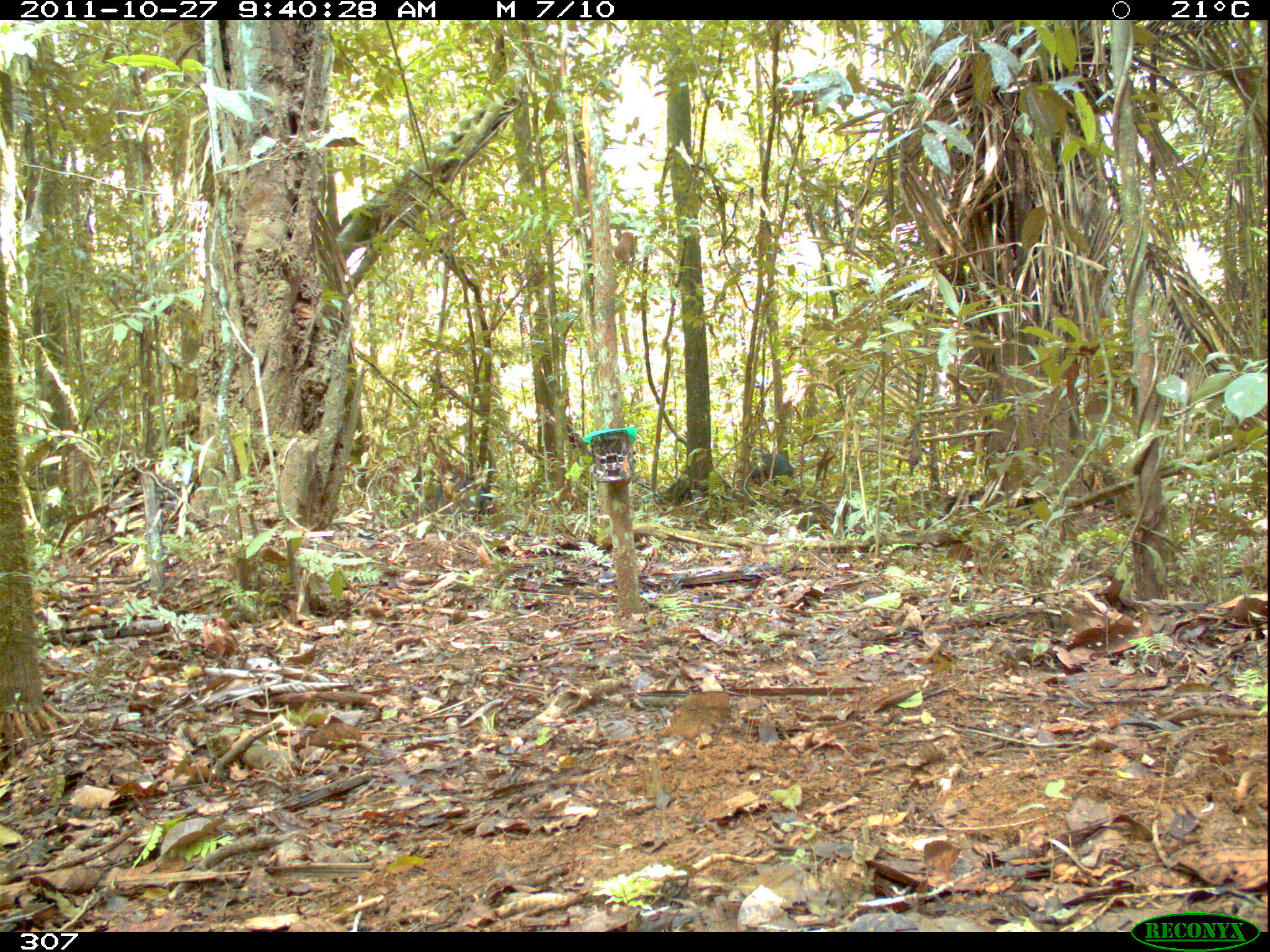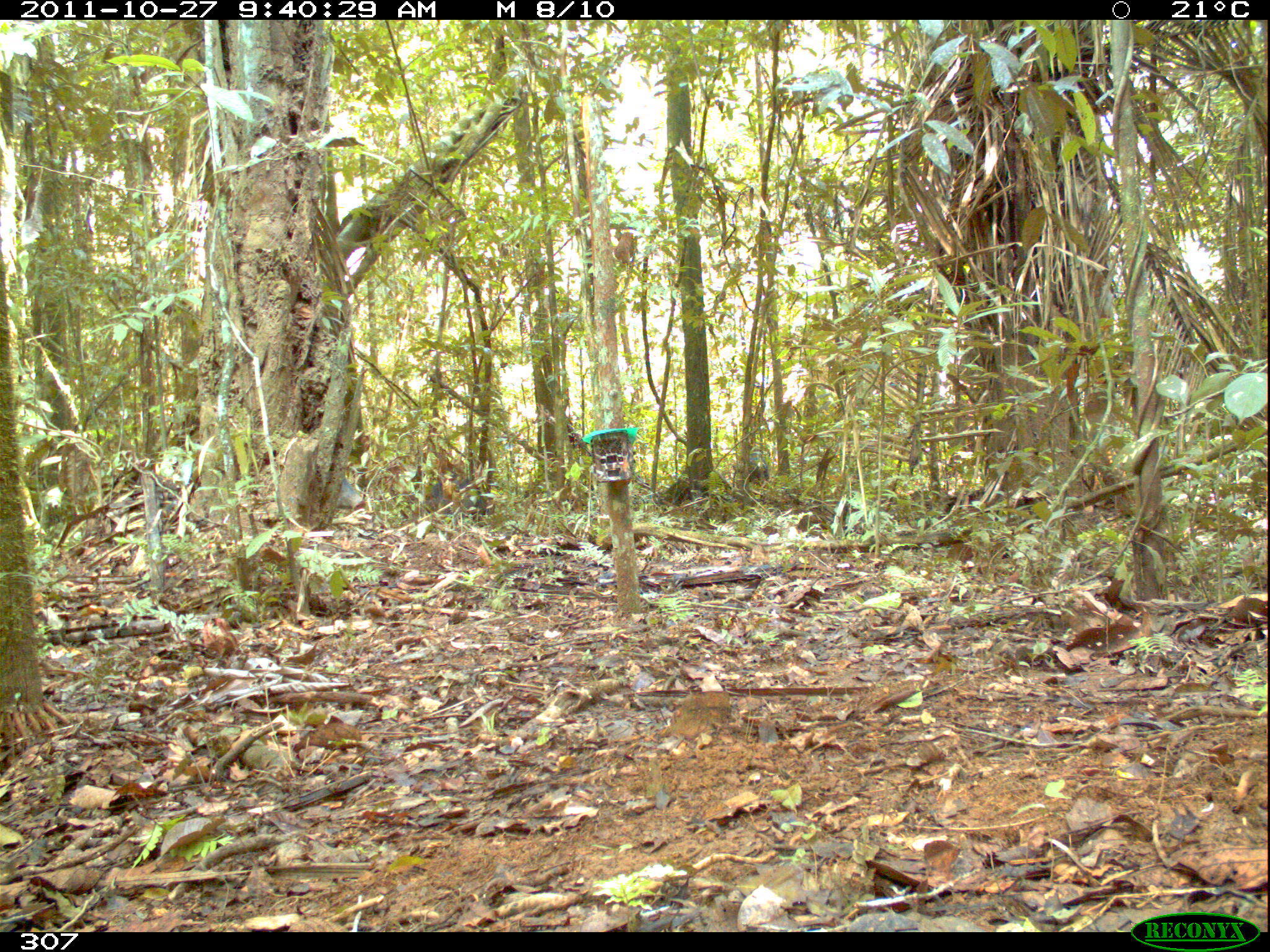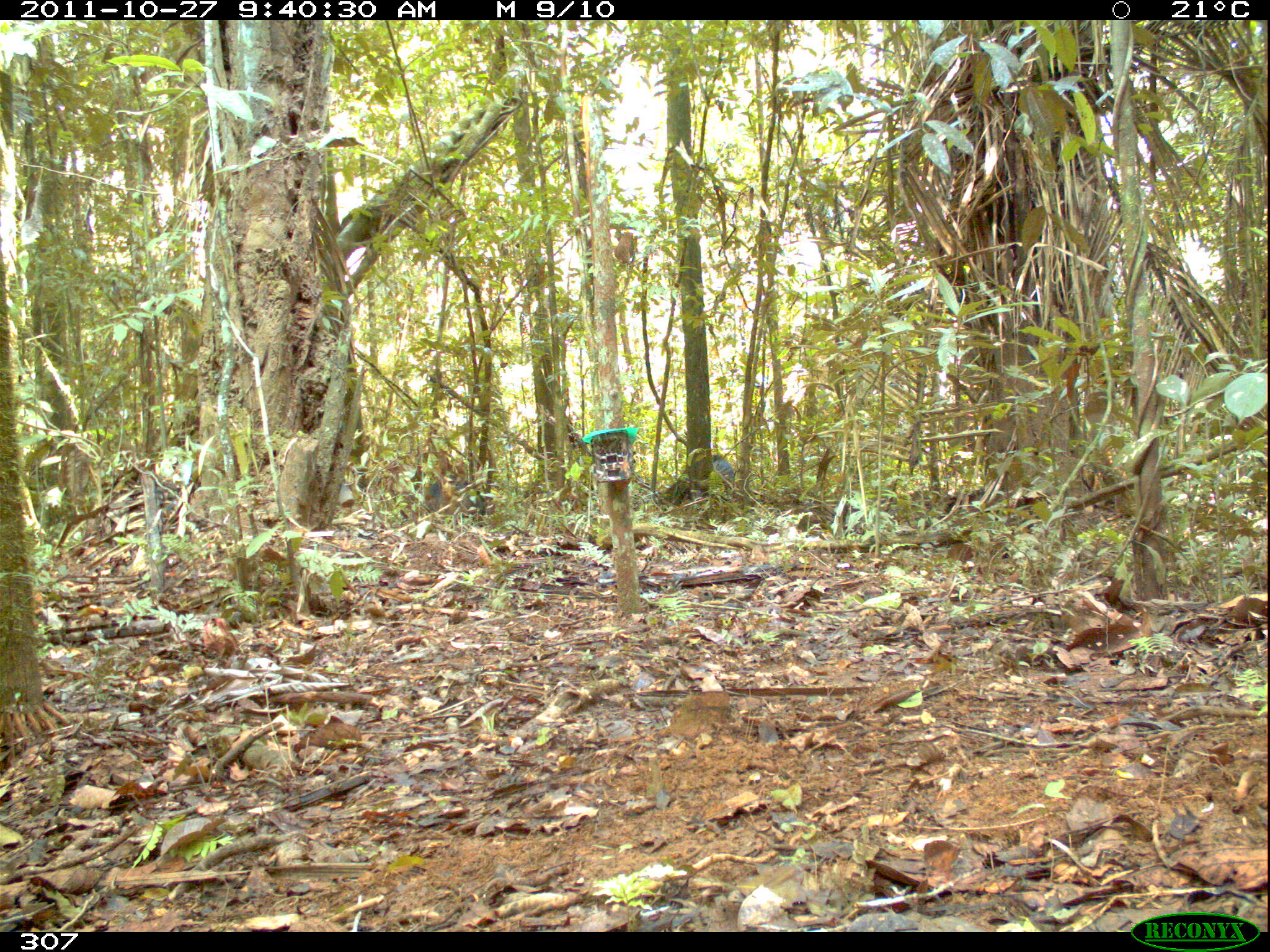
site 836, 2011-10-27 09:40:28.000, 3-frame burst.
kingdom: Animalia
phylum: Chordata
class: Mammalia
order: Artiodactyla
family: Tayassuidae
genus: Tayassu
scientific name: Tayassu pecari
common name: white-lipped peccary